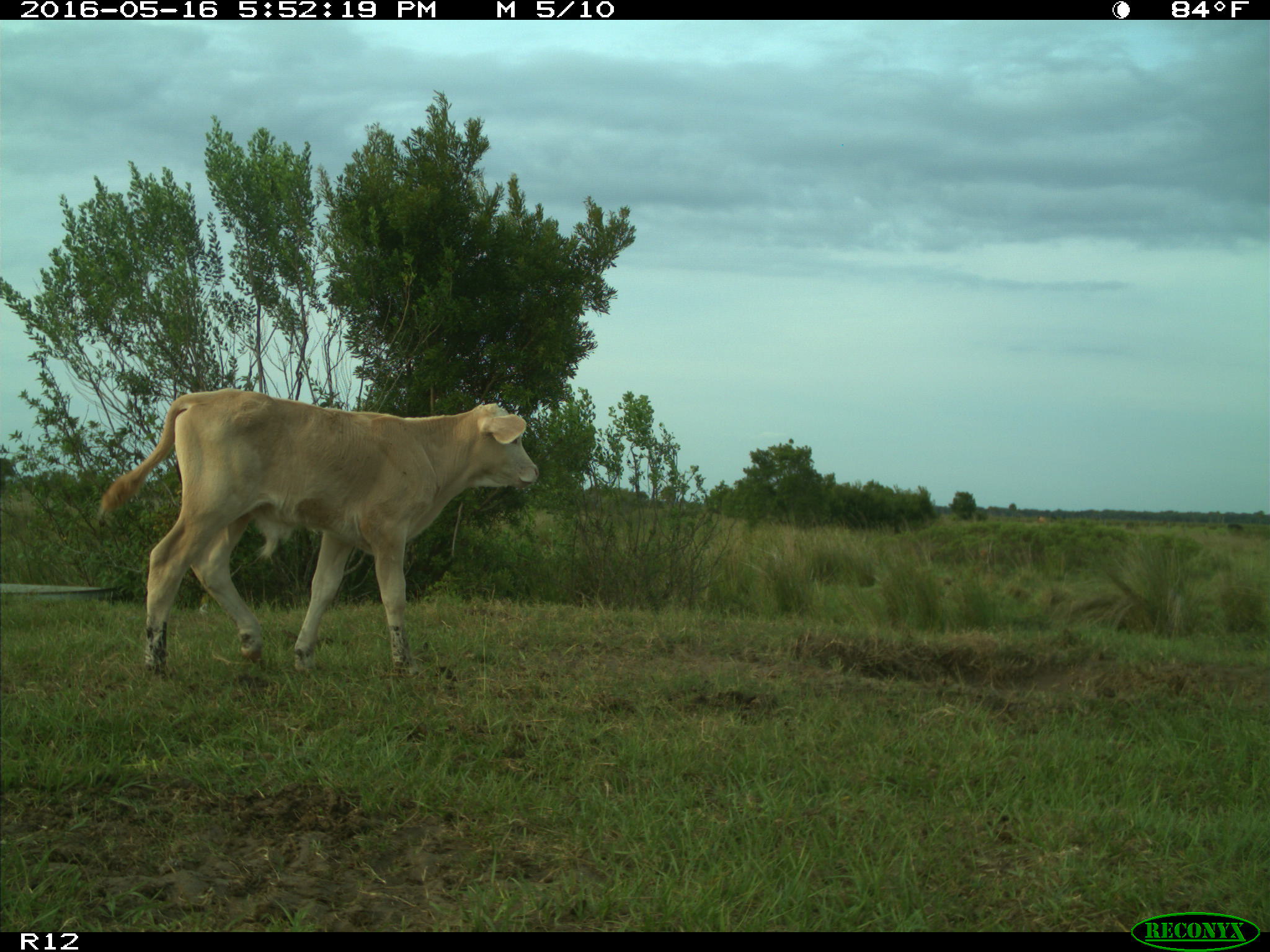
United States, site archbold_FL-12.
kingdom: Animalia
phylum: Chordata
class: Mammalia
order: Artiodactyla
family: Bovidae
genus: Bos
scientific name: Bos taurus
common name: domestic cow